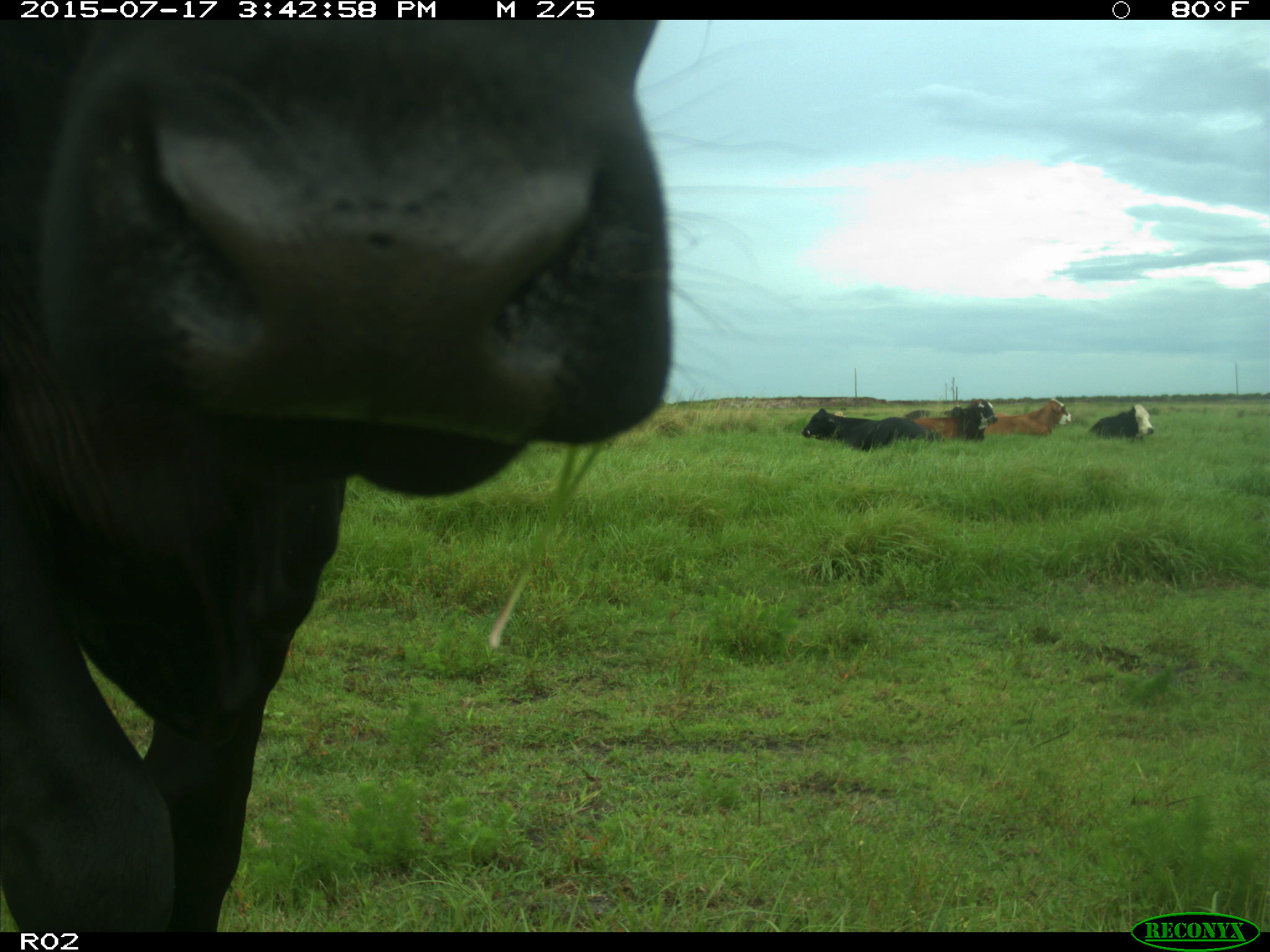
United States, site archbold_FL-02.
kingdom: Animalia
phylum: Chordata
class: Mammalia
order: Artiodactyla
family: Bovidae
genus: Bos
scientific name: Bos taurus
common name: domestic cow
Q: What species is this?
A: Bos taurus (domestic cow).